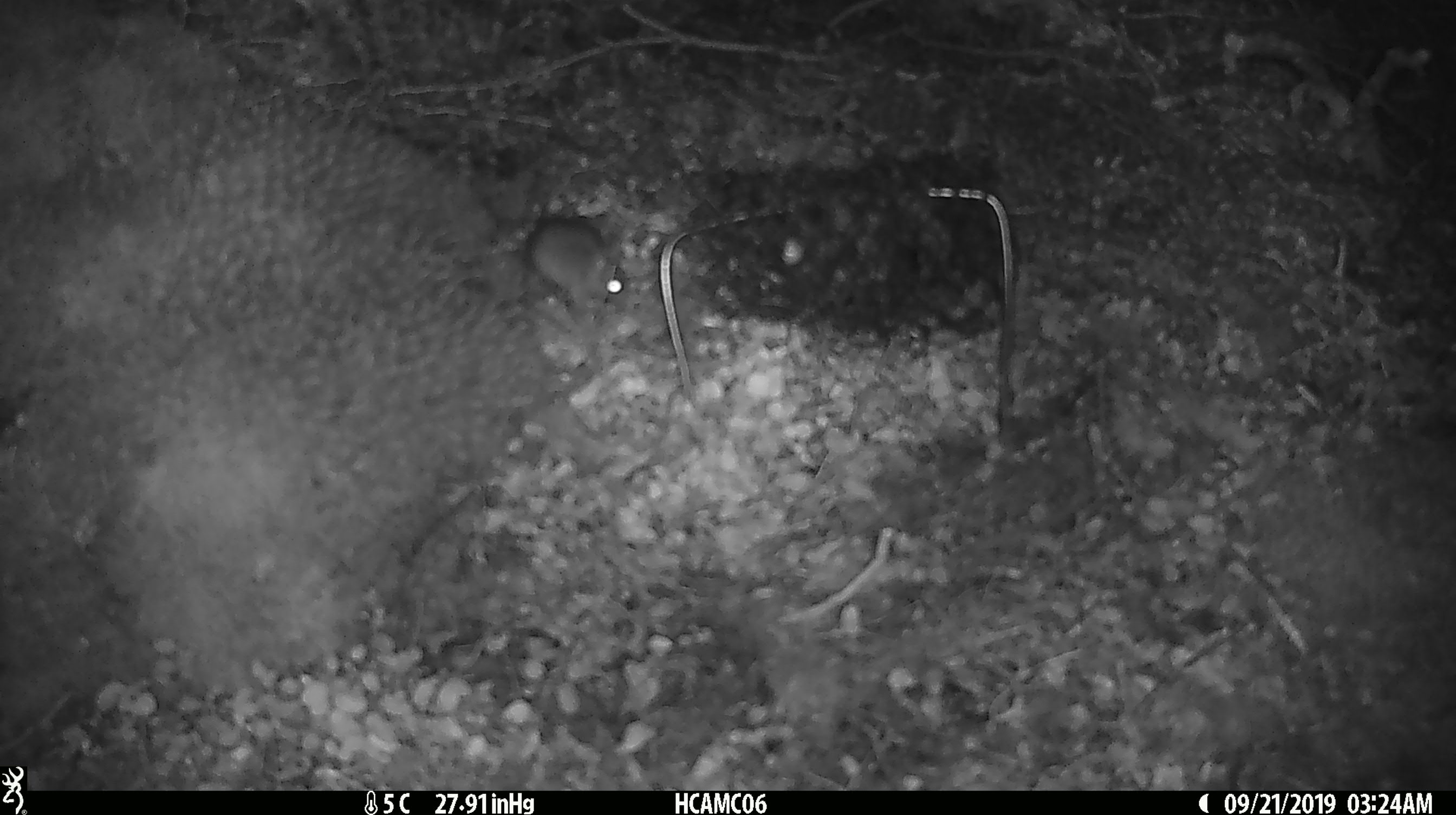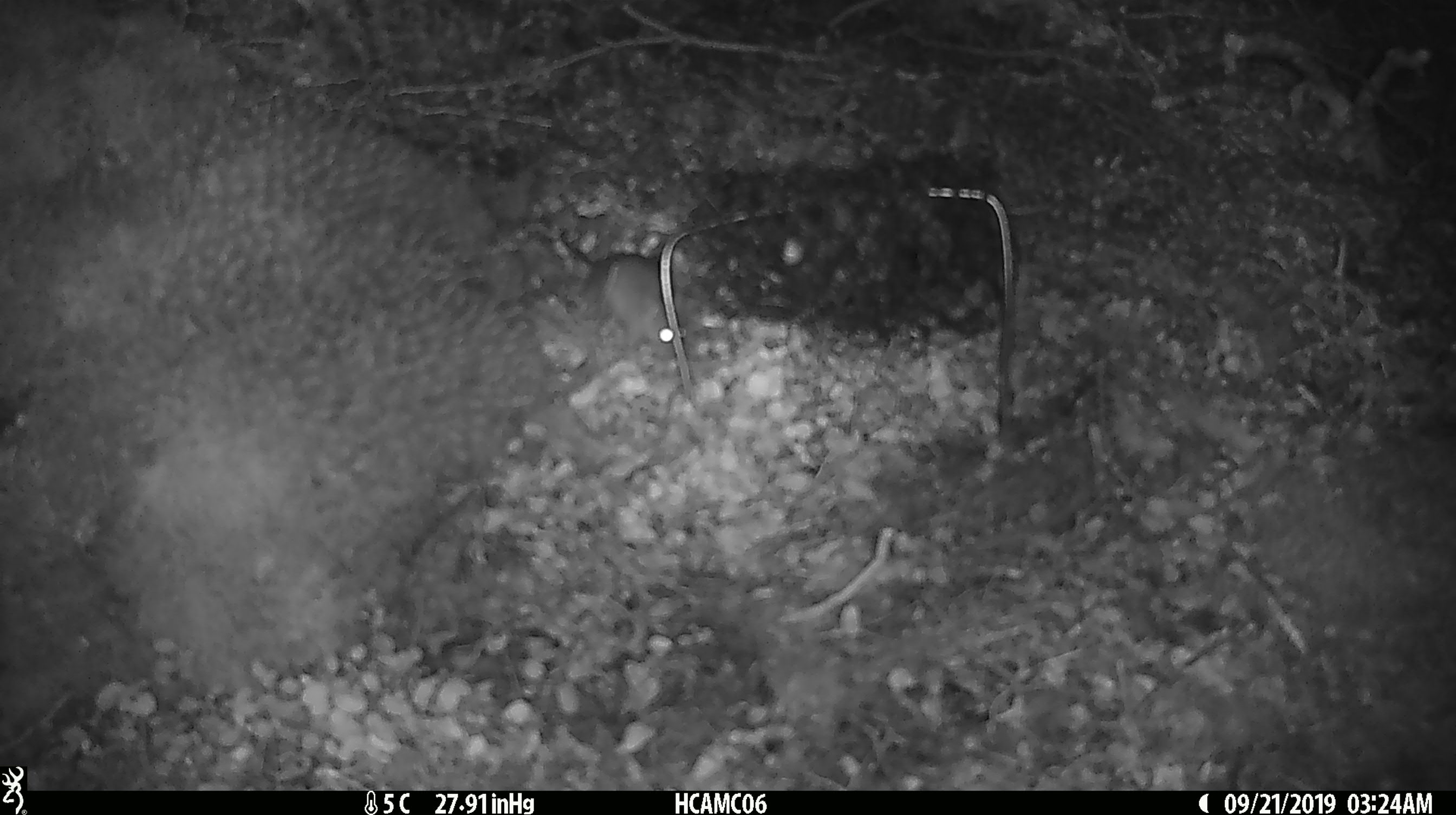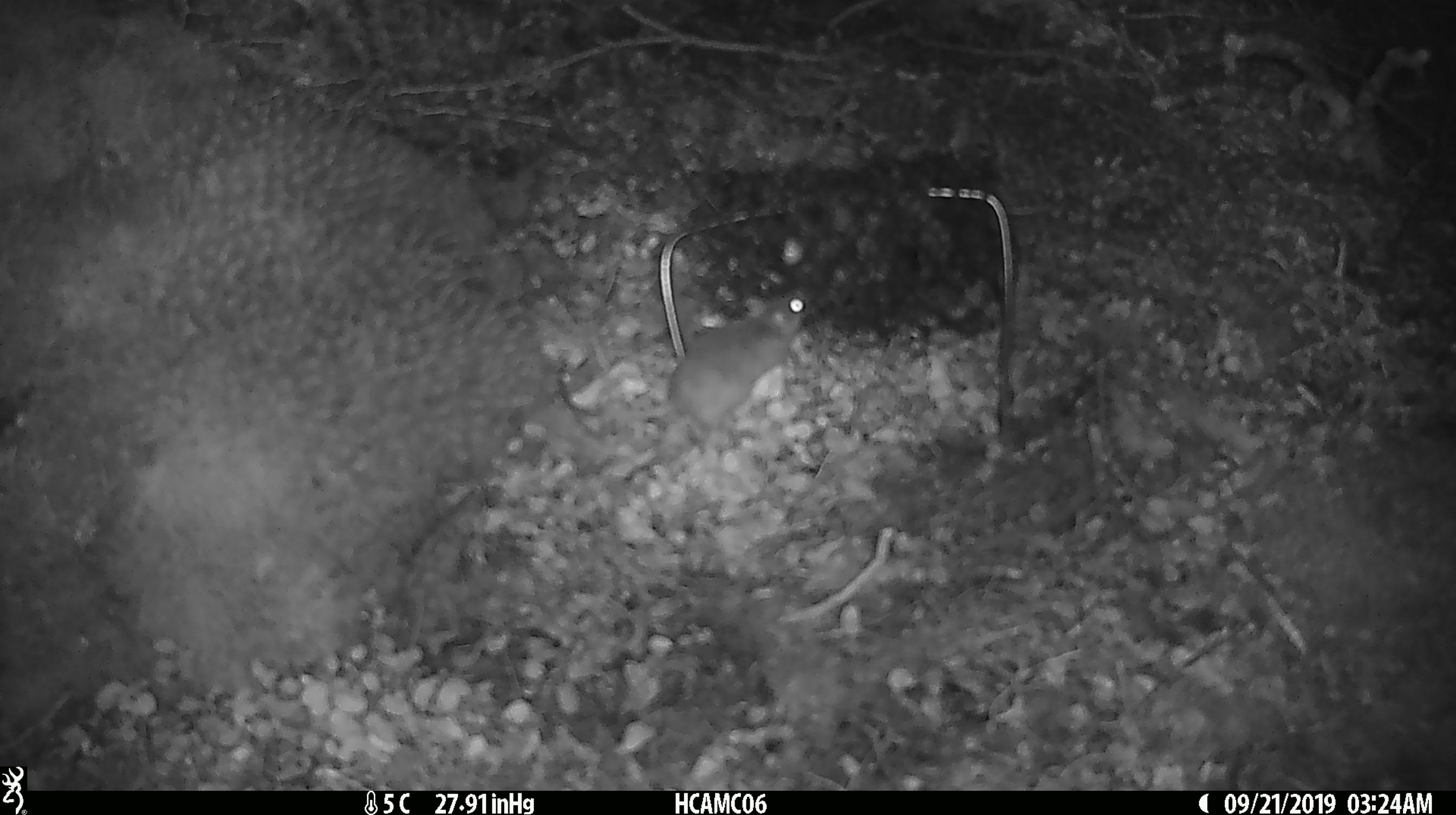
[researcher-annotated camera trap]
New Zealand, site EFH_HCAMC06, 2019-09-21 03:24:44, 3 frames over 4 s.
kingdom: Animalia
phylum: Chordata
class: Mammalia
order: Rodentia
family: Muridae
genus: Mus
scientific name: Mus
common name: mouse